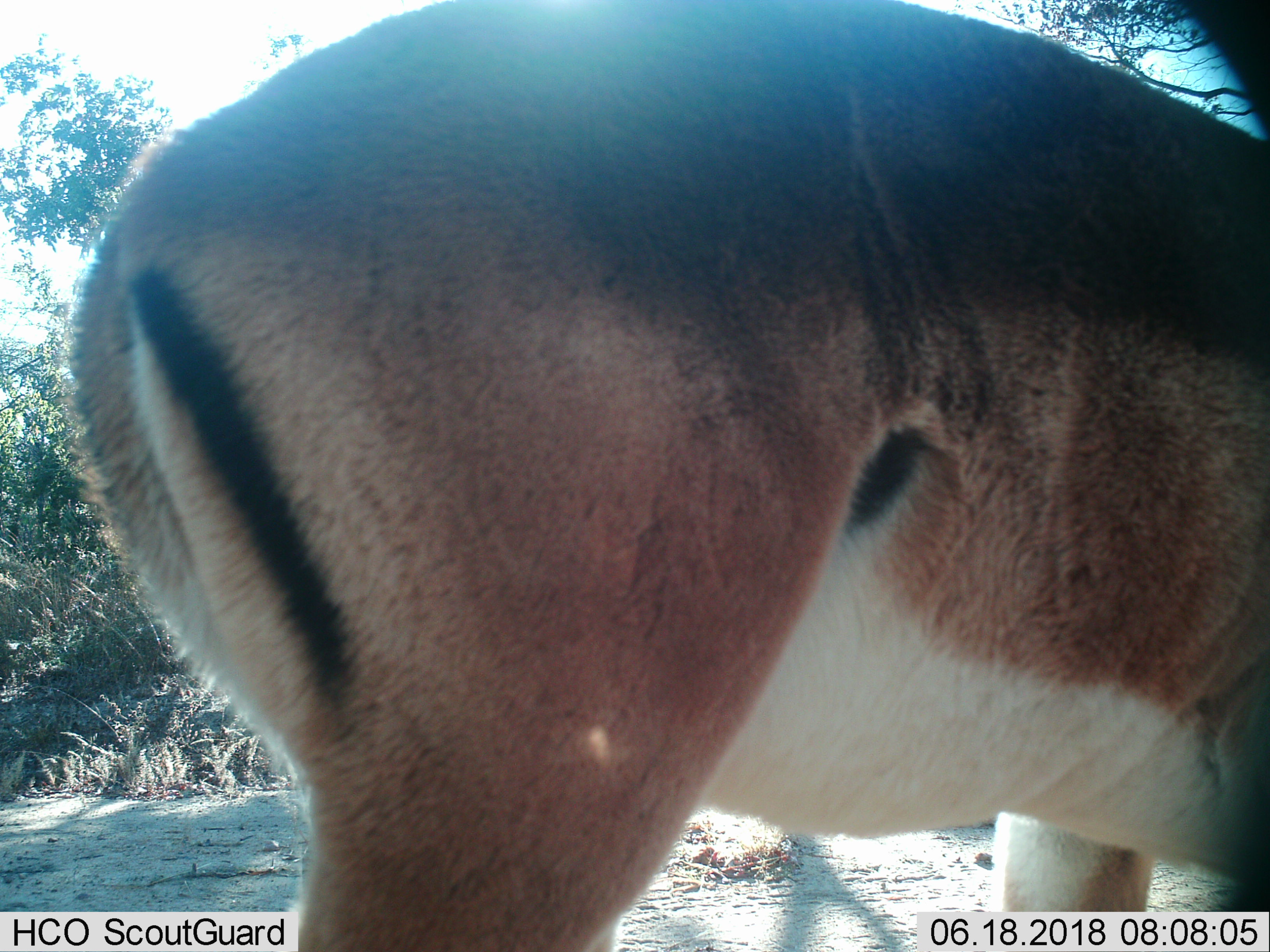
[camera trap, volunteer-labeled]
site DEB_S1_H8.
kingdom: Animalia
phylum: Chordata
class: Mammalia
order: Artiodactyla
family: Bovidae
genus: Aepyceros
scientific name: Aepyceros melampus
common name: impala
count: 1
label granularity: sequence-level